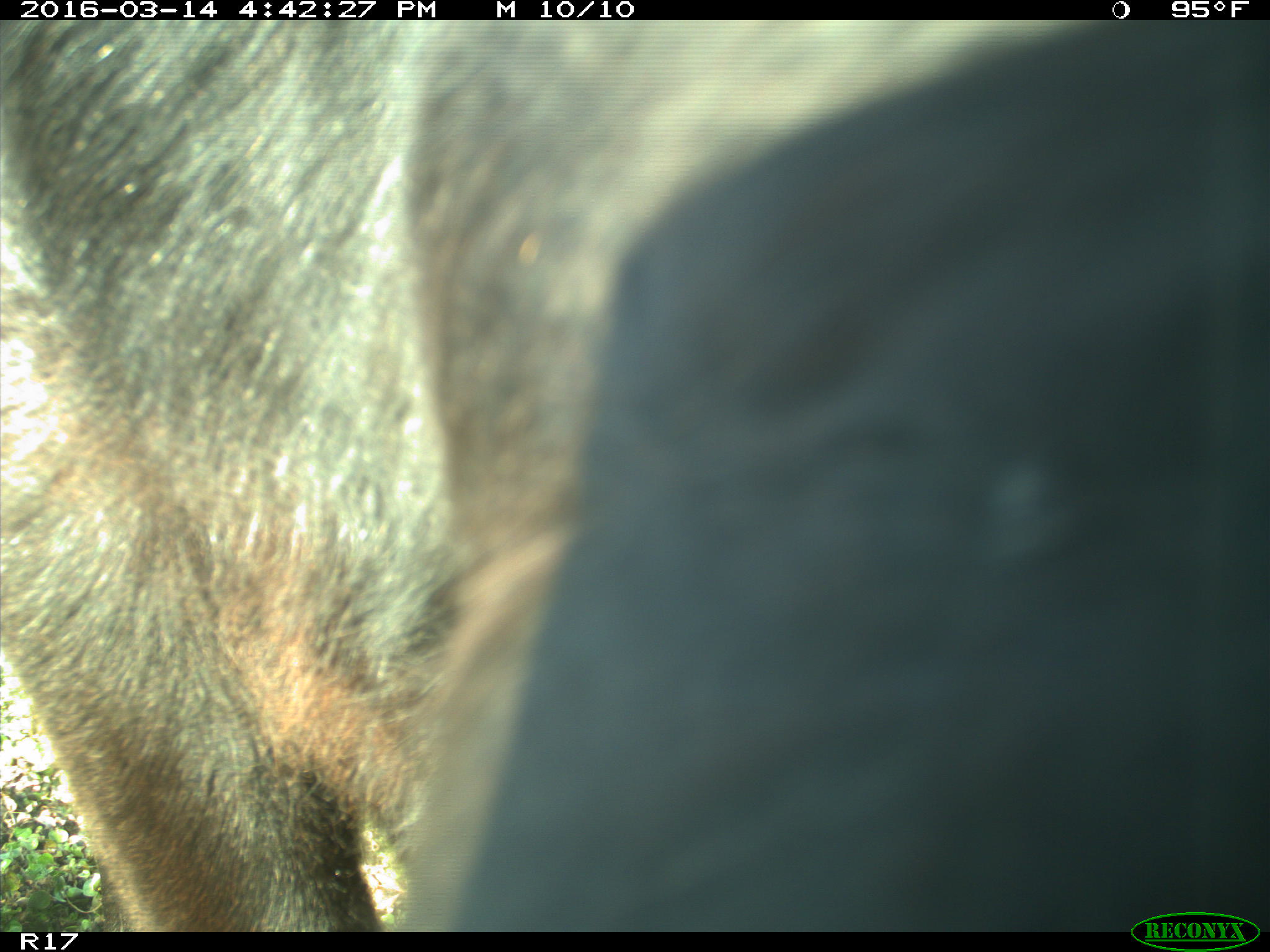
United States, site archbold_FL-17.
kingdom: Animalia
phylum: Chordata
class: Mammalia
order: Artiodactyla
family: Bovidae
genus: Bos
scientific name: Bos taurus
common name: domestic cow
Bos taurus (domestic cow).